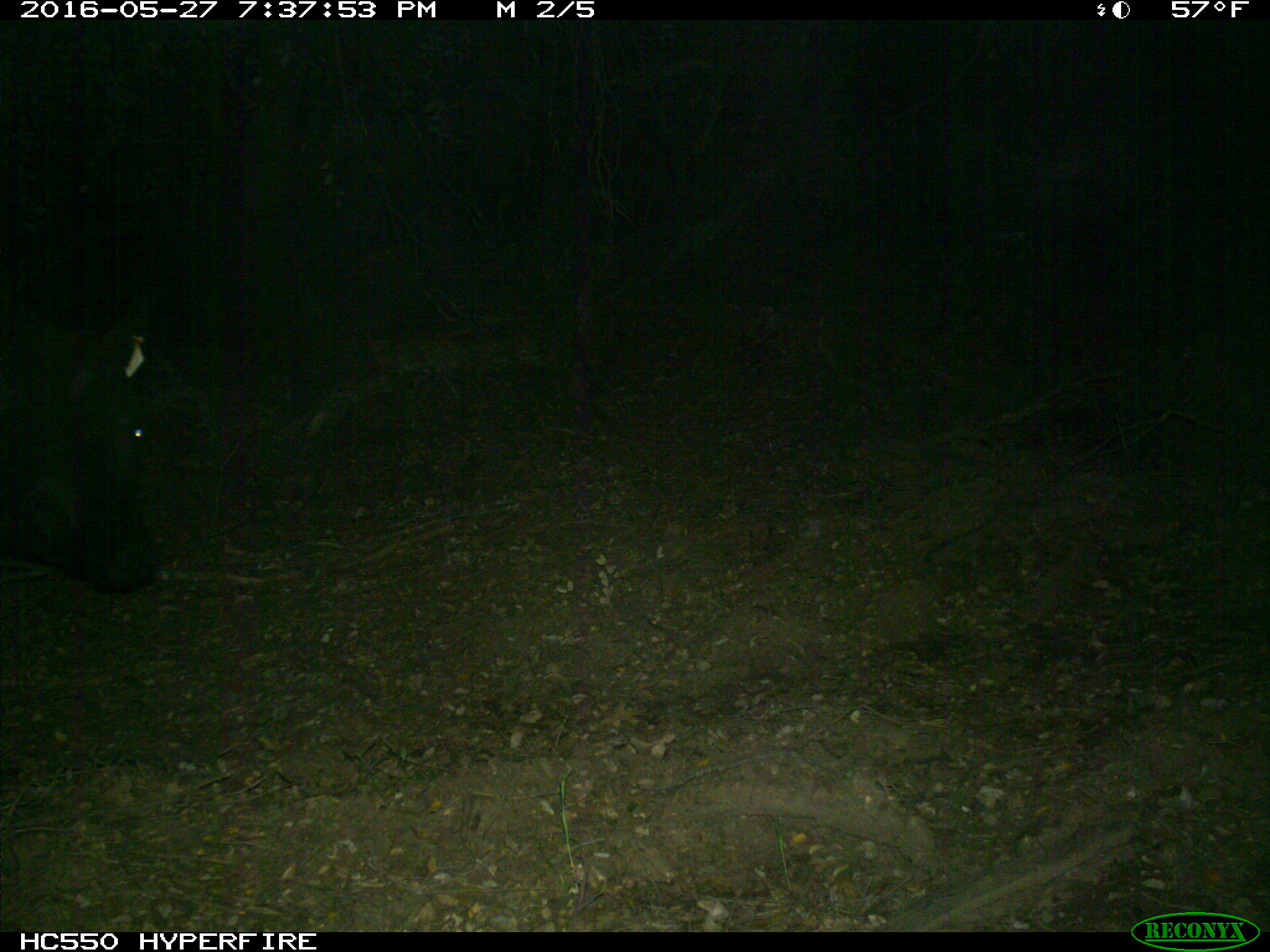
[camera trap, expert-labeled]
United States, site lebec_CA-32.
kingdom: Animalia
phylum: Chordata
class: Mammalia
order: Artiodactyla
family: Bovidae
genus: Bos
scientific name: Bos taurus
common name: domestic cow